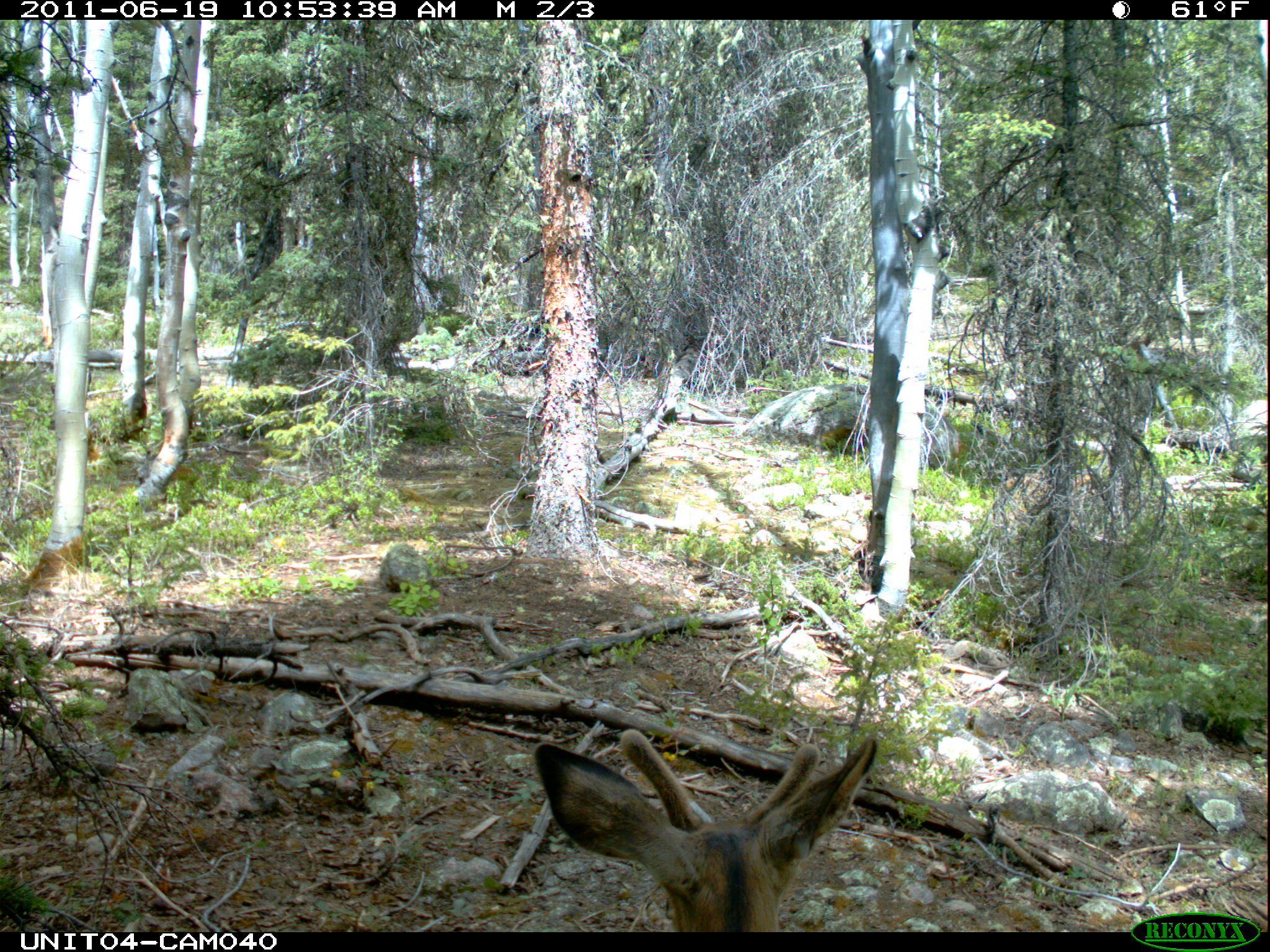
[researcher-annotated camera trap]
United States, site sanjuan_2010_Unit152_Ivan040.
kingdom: Animalia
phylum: Chordata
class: Mammalia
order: Artiodactyla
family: Cervidae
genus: Odocoileus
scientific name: Odocoileus hemionus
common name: mule deer